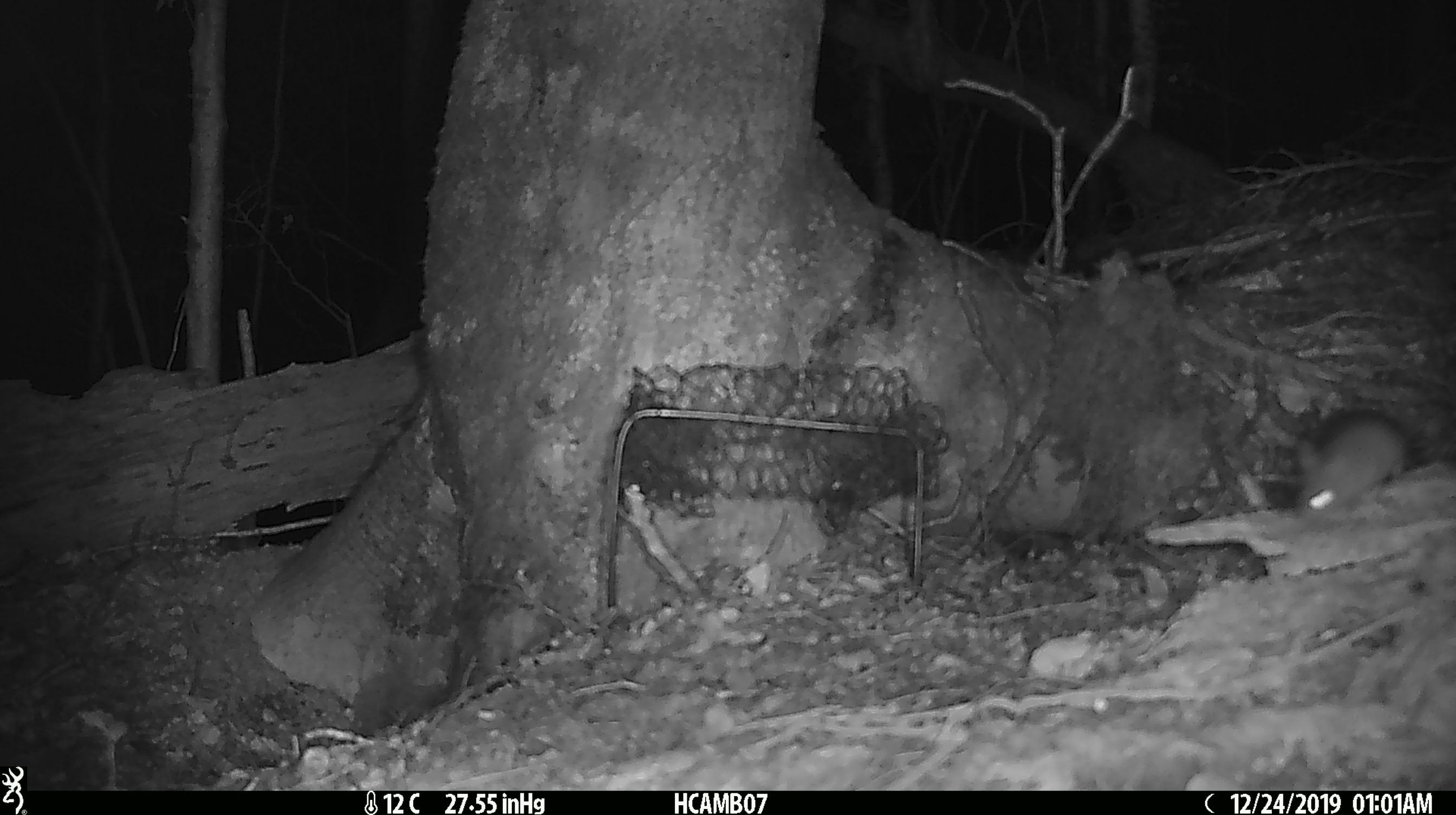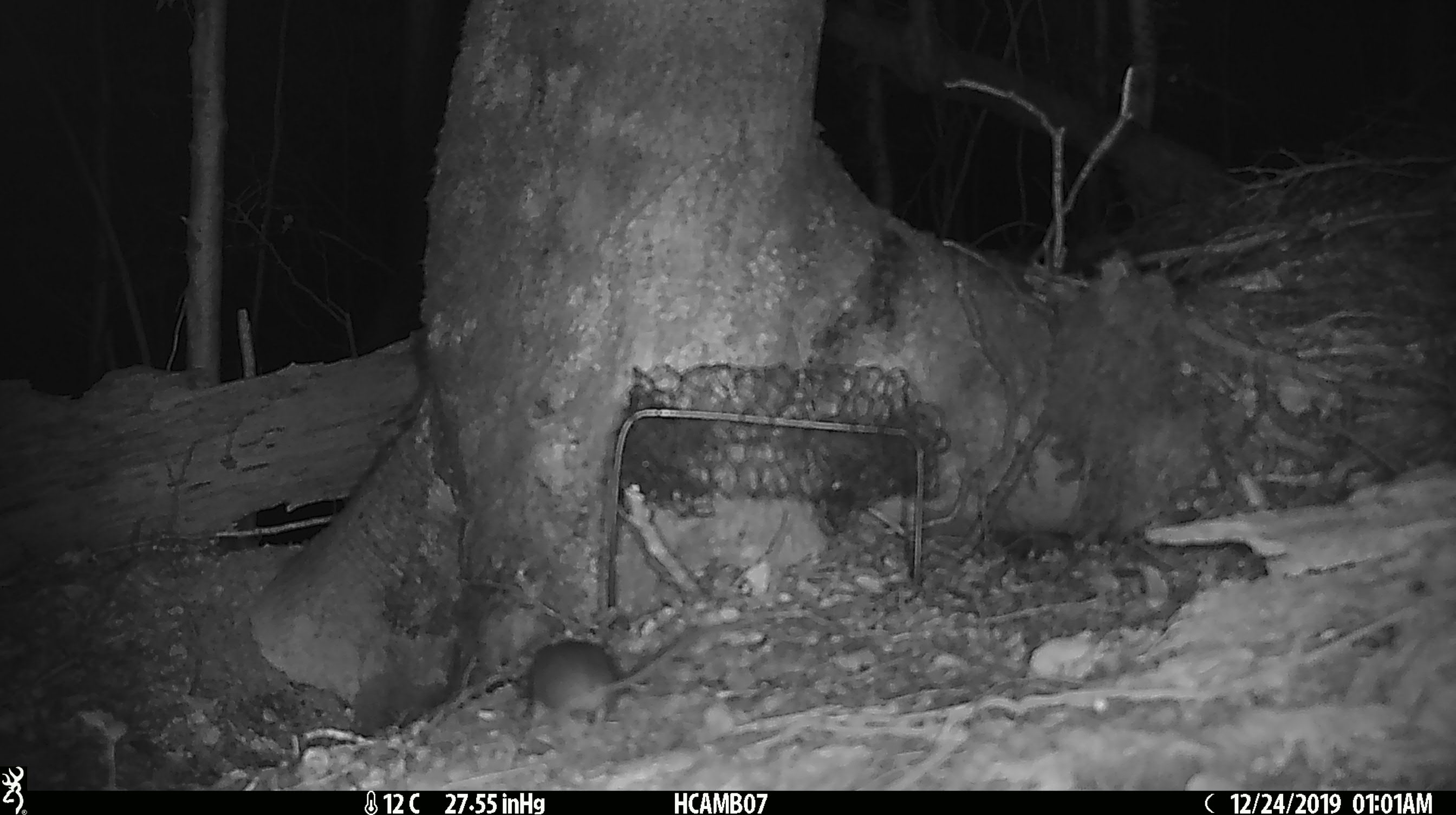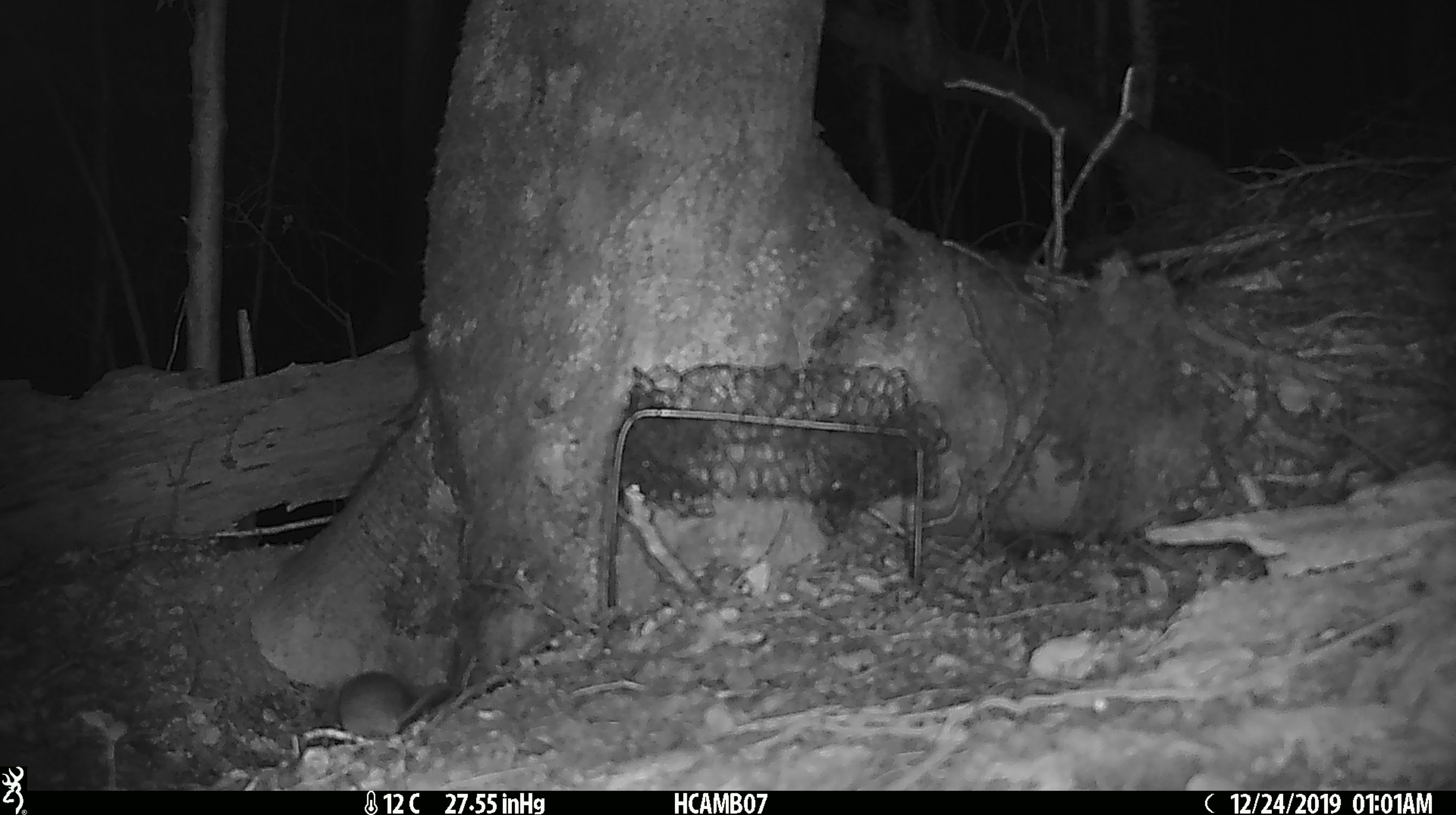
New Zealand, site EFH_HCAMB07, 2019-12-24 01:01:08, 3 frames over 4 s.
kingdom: Animalia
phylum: Chordata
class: Mammalia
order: Rodentia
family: Muridae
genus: Mus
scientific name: Mus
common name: mouse